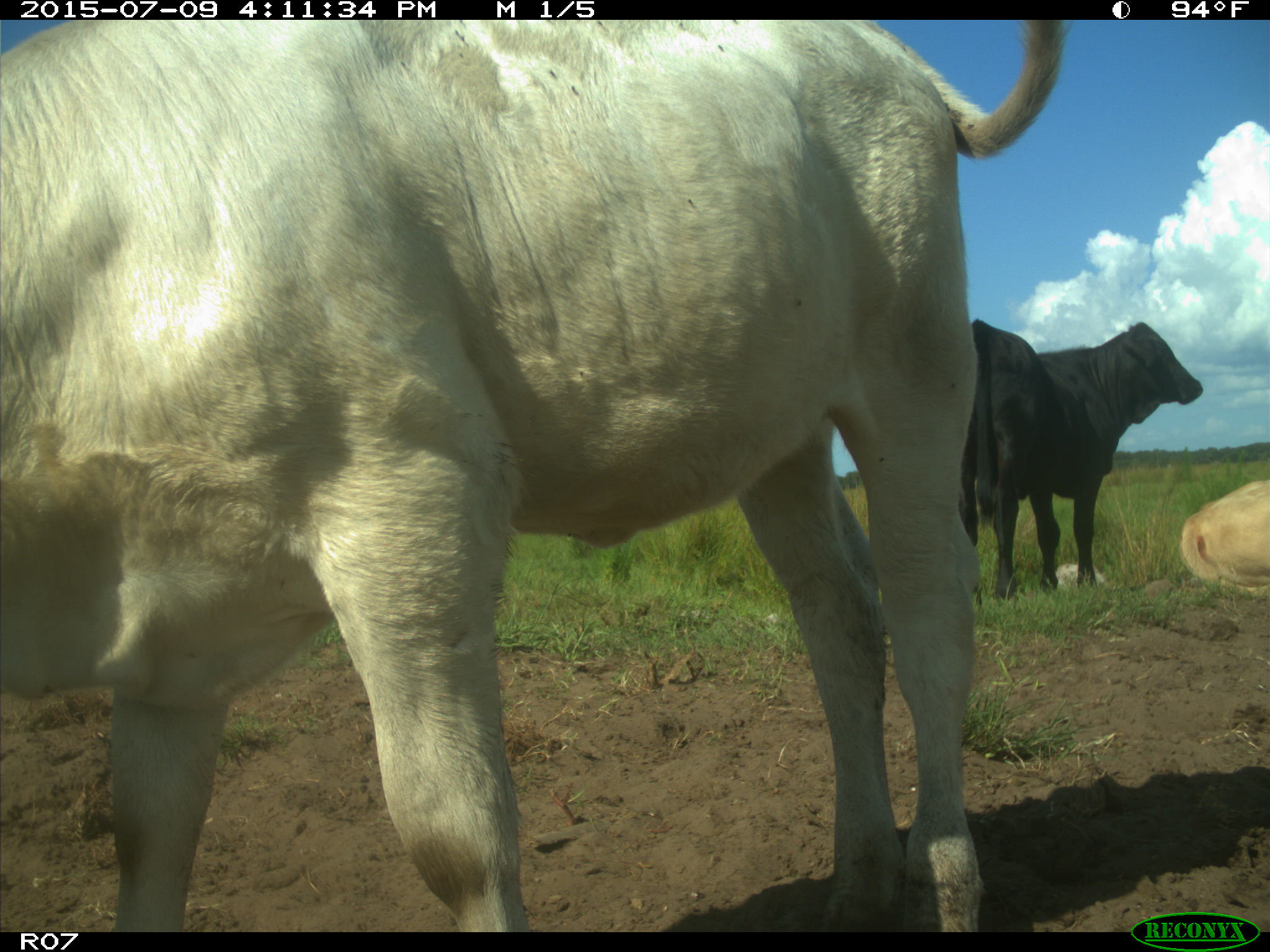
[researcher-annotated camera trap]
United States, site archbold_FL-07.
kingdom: Animalia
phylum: Chordata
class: Mammalia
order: Artiodactyla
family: Bovidae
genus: Bos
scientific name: Bos taurus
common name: domestic cow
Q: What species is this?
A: Bos taurus (domestic cow).